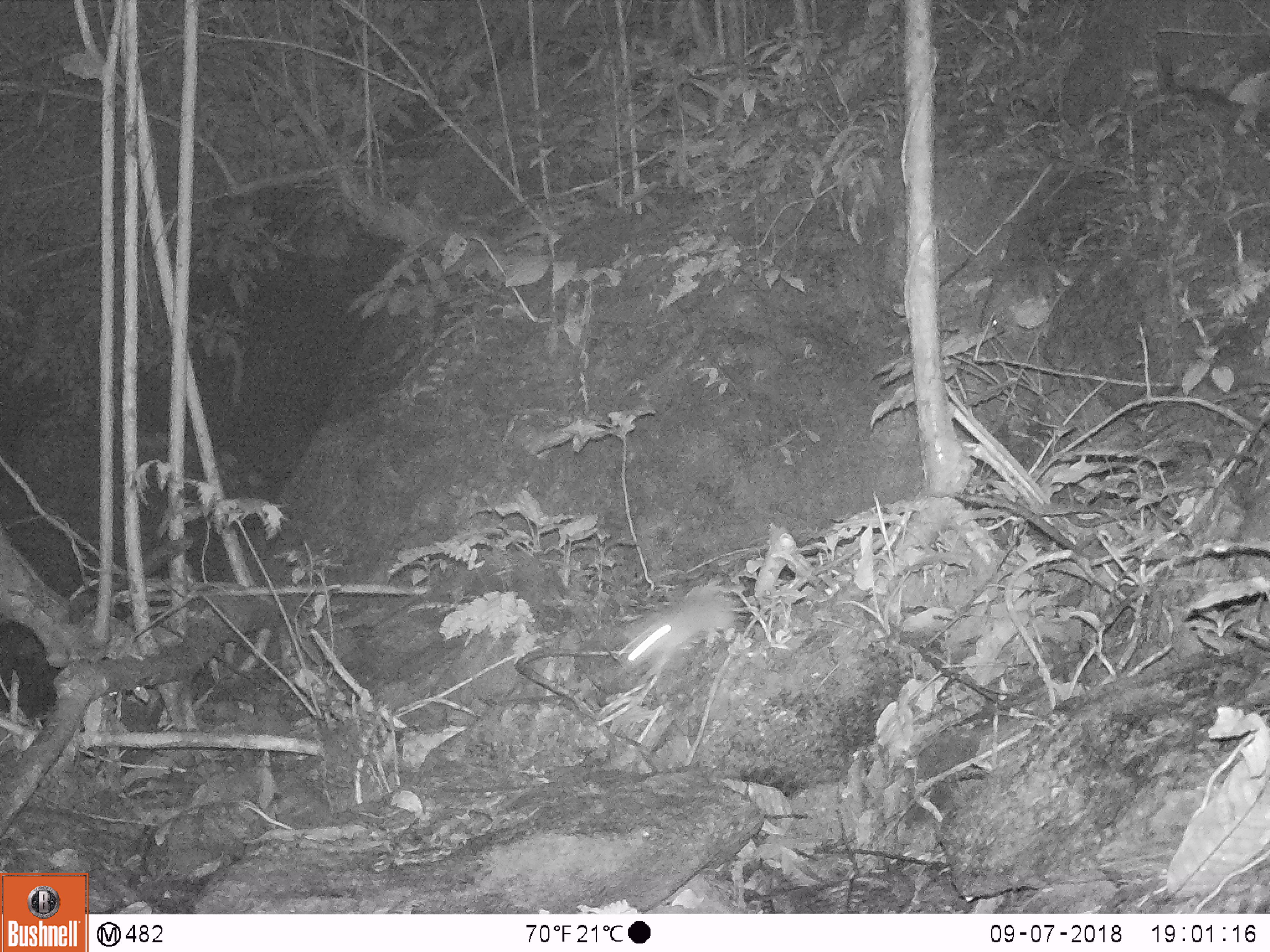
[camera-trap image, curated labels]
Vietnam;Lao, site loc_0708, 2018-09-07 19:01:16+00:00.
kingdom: Animalia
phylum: Chordata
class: Mammalia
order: Rodentia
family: Muridae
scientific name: Muridae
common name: old-world mice and rats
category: unidentified murid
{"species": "unidentified murid (old-world mice and rats) (Muridae)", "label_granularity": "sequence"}